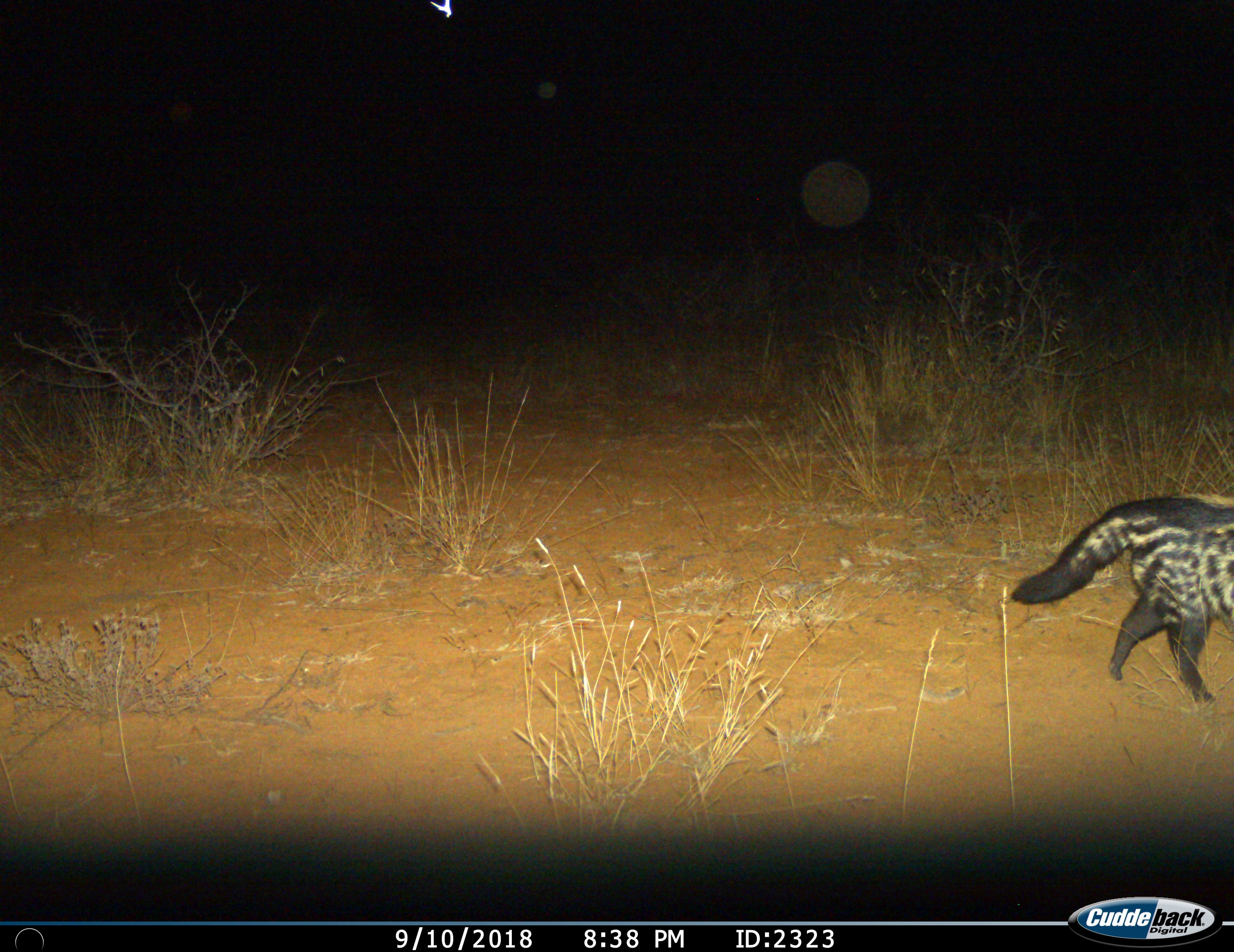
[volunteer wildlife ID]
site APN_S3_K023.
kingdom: Animalia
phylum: Chordata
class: Mammalia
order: Carnivora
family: Viverridae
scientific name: Viverridae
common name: civet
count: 1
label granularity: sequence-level